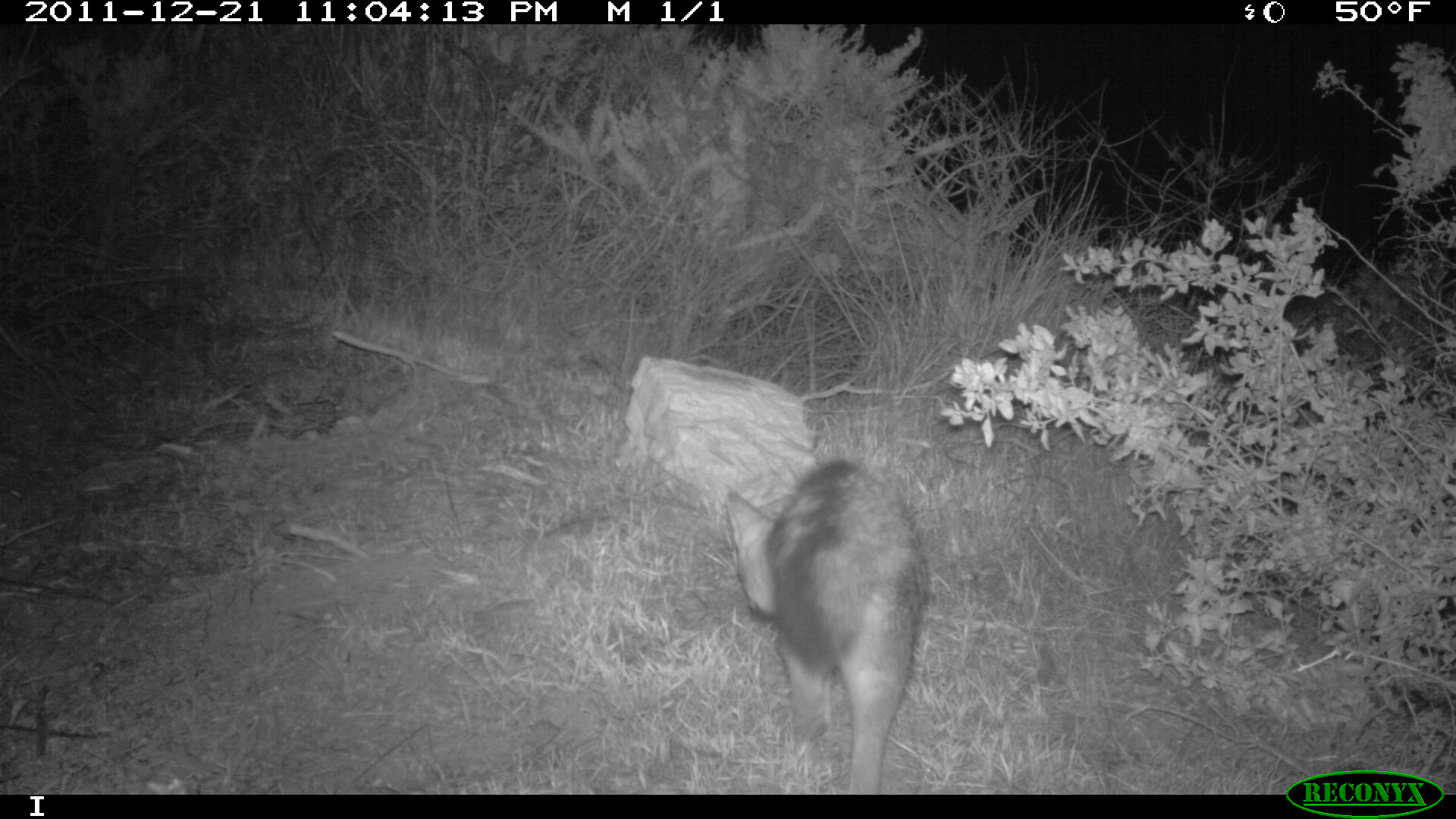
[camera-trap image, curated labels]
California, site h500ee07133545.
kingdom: Animalia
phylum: Chordata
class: Mammalia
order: Carnivora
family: Canidae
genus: Urocyon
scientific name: Urocyon littoralis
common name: island fox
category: fox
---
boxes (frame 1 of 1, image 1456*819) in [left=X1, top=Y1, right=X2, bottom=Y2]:
fox: [left=723, top=458, right=927, bottom=795]